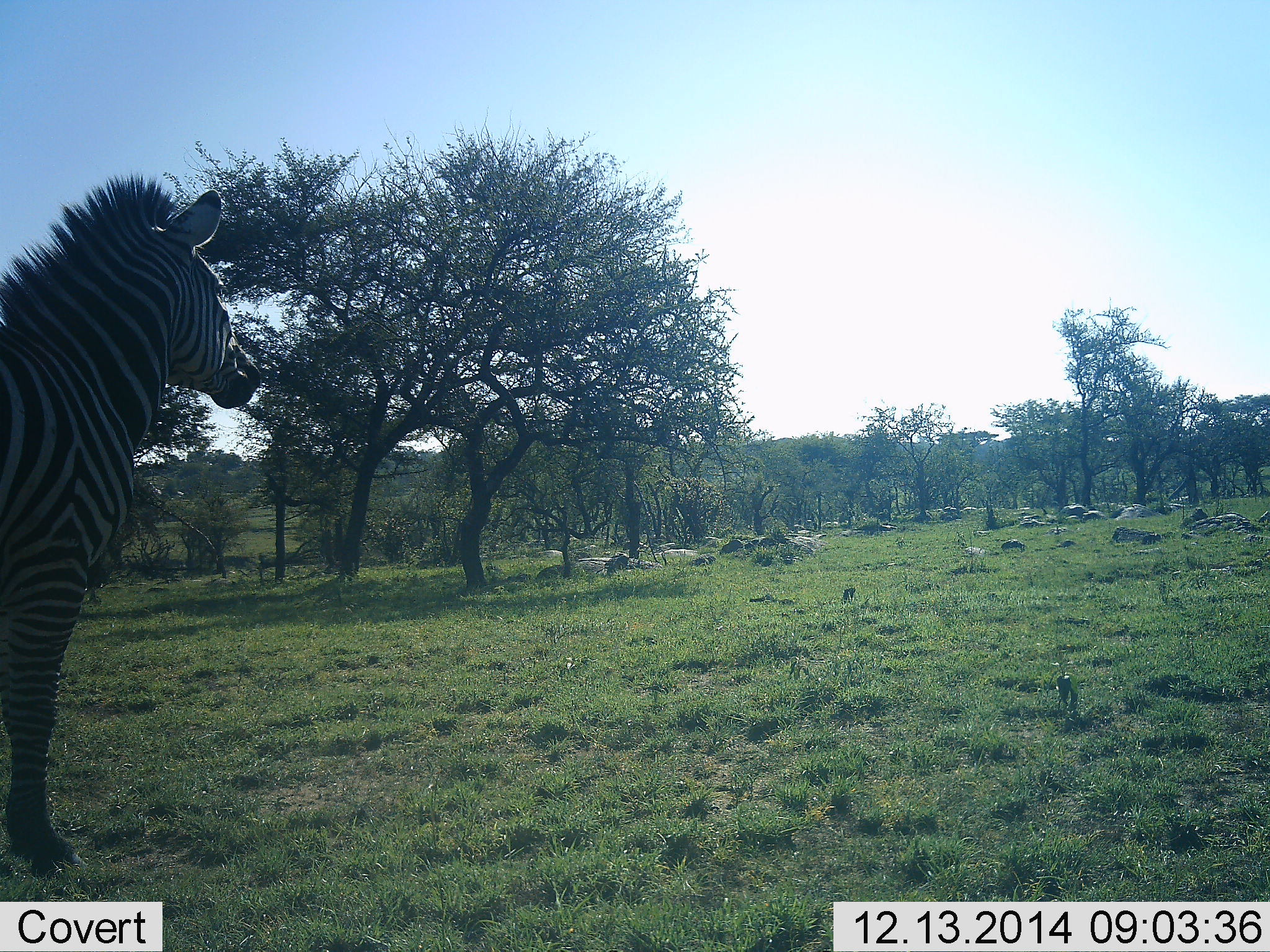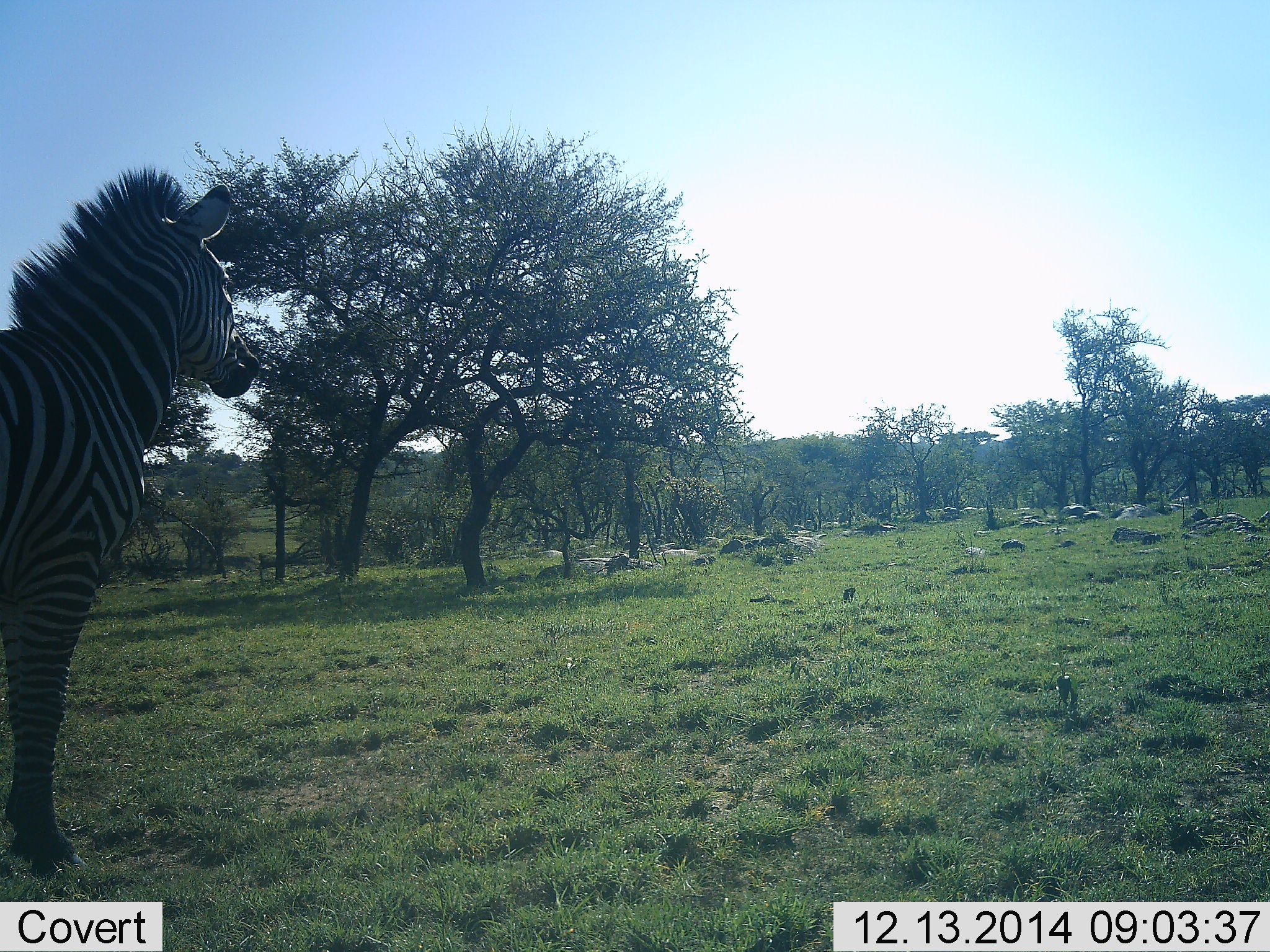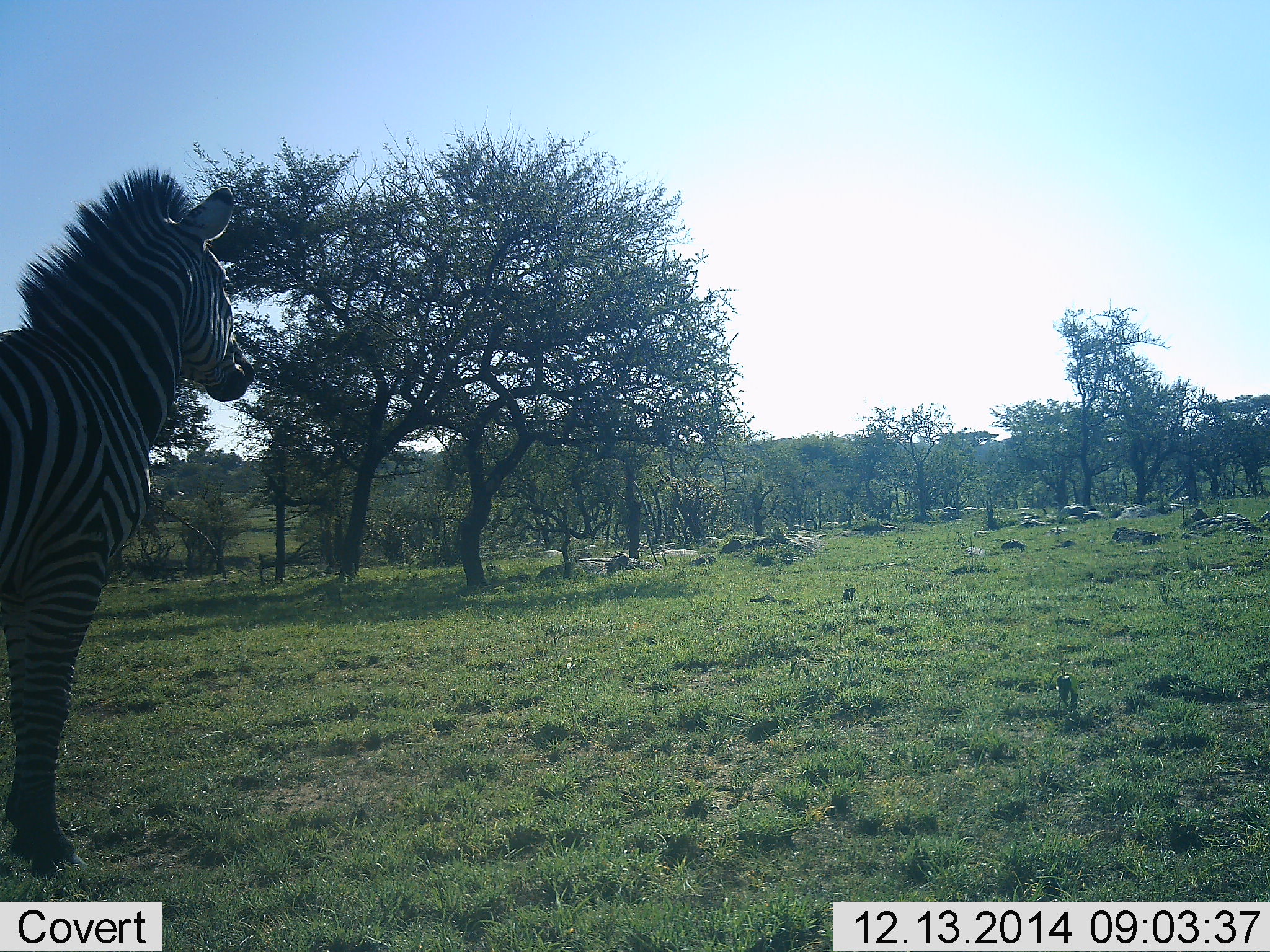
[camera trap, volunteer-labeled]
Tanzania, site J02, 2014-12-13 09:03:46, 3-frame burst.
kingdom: Animalia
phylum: Chordata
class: Mammalia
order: Perissodactyla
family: Equidae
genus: Equus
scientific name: Equus quagga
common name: plains zebra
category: zebra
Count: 1.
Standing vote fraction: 80%.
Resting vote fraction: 0%.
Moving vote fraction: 20%.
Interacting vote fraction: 0%.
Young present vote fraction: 0%.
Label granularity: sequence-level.